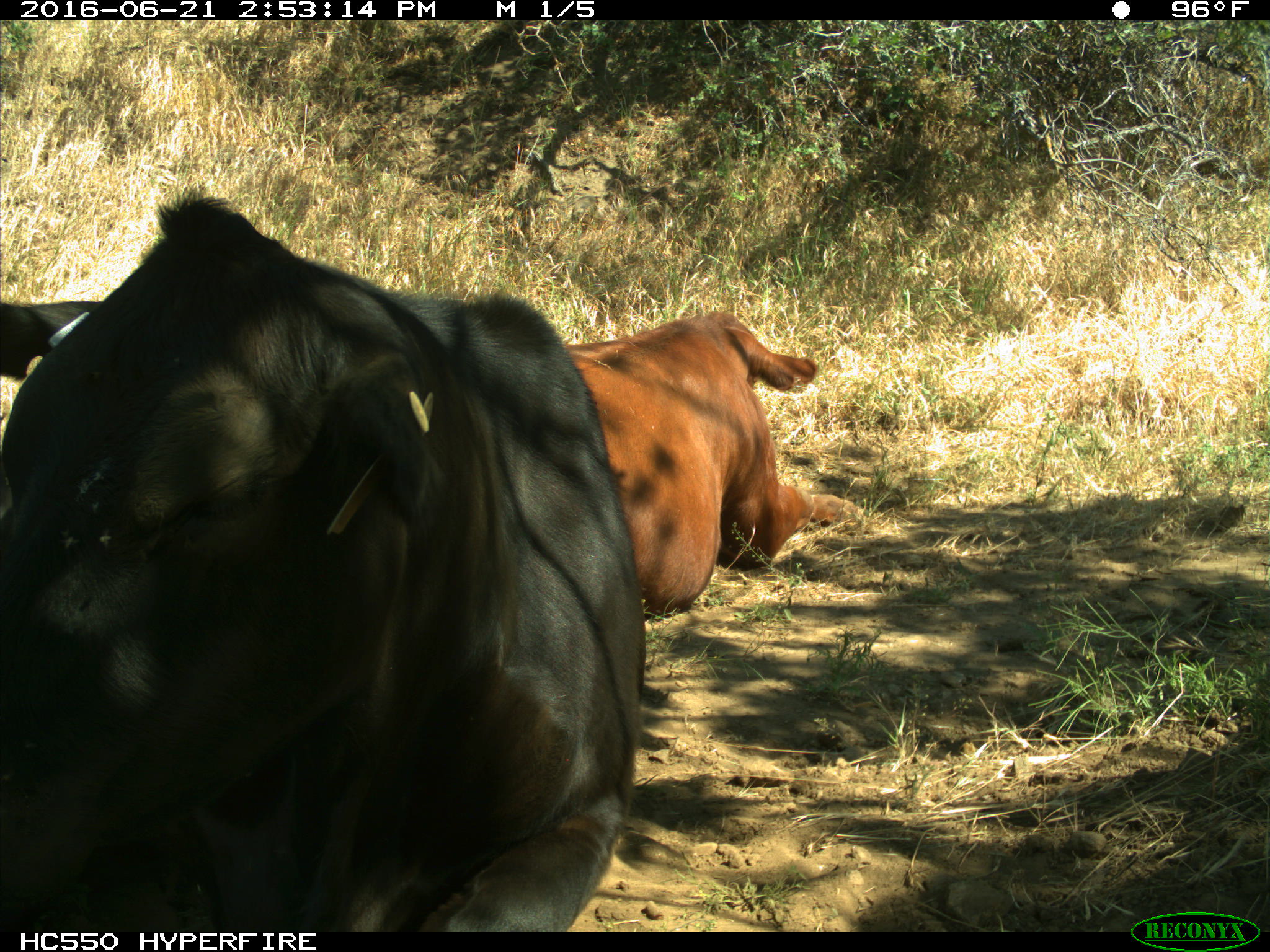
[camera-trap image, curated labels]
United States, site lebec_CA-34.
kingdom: Animalia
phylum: Chordata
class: Mammalia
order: Artiodactyla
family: Bovidae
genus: Bos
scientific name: Bos taurus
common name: domestic cow